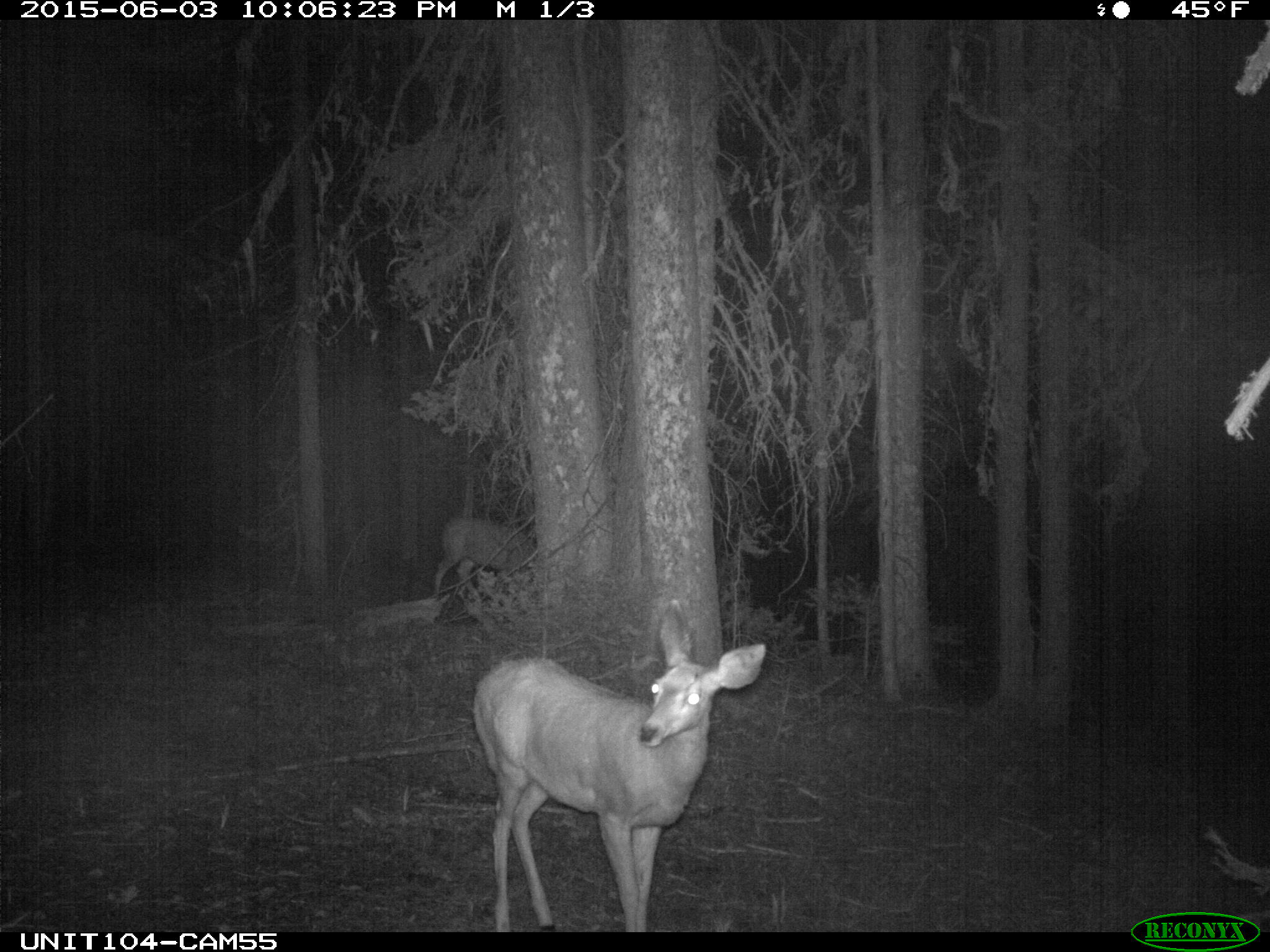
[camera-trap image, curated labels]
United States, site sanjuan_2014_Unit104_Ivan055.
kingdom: Animalia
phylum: Chordata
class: Mammalia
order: Artiodactyla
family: Cervidae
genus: Odocoileus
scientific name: Odocoileus hemionus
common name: mule deer